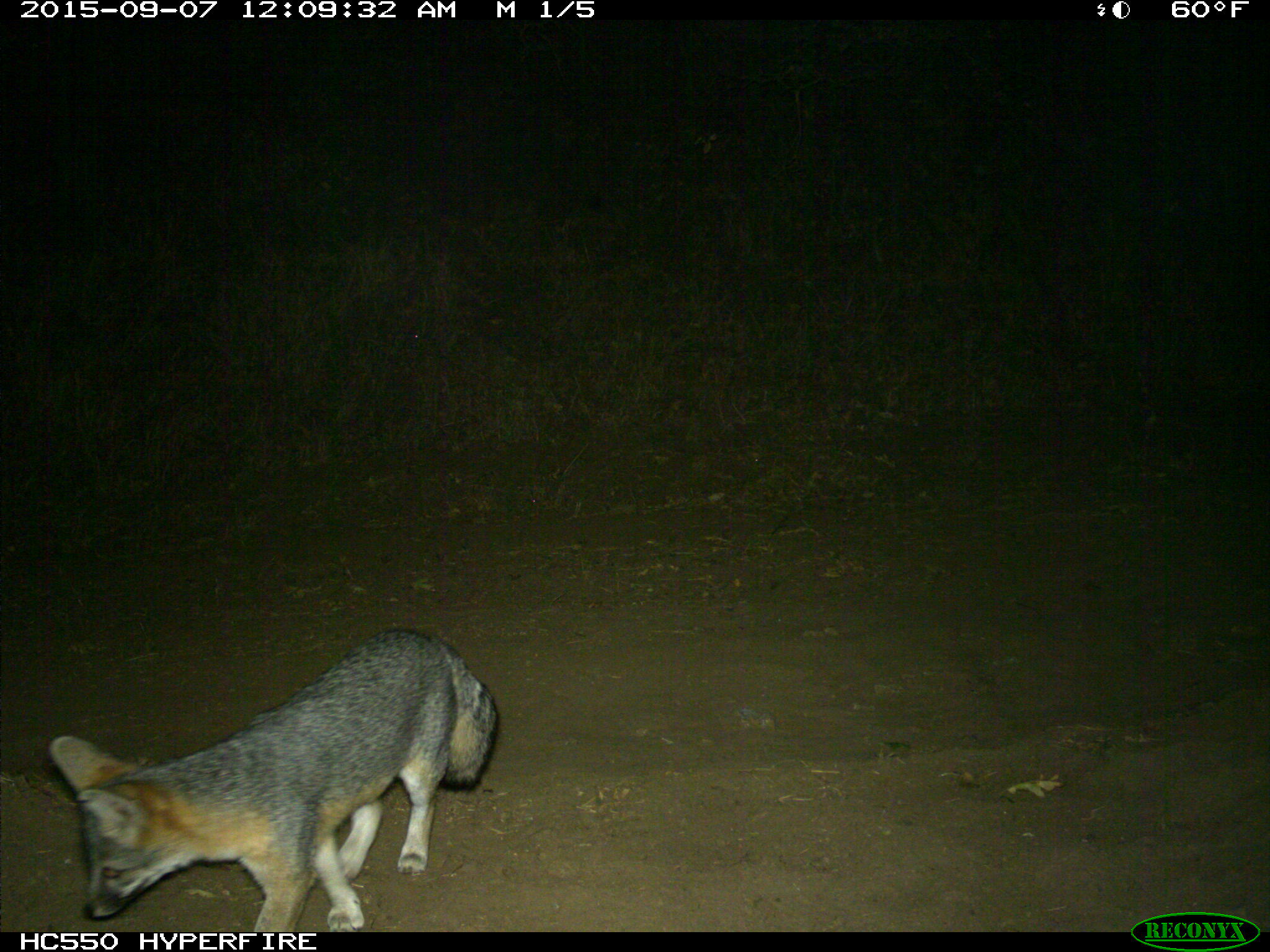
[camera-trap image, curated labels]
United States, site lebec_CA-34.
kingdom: Animalia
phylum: Chordata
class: Mammalia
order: Carnivora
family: Canidae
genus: Urocyon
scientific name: Urocyon cinereoargenteus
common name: gray fox